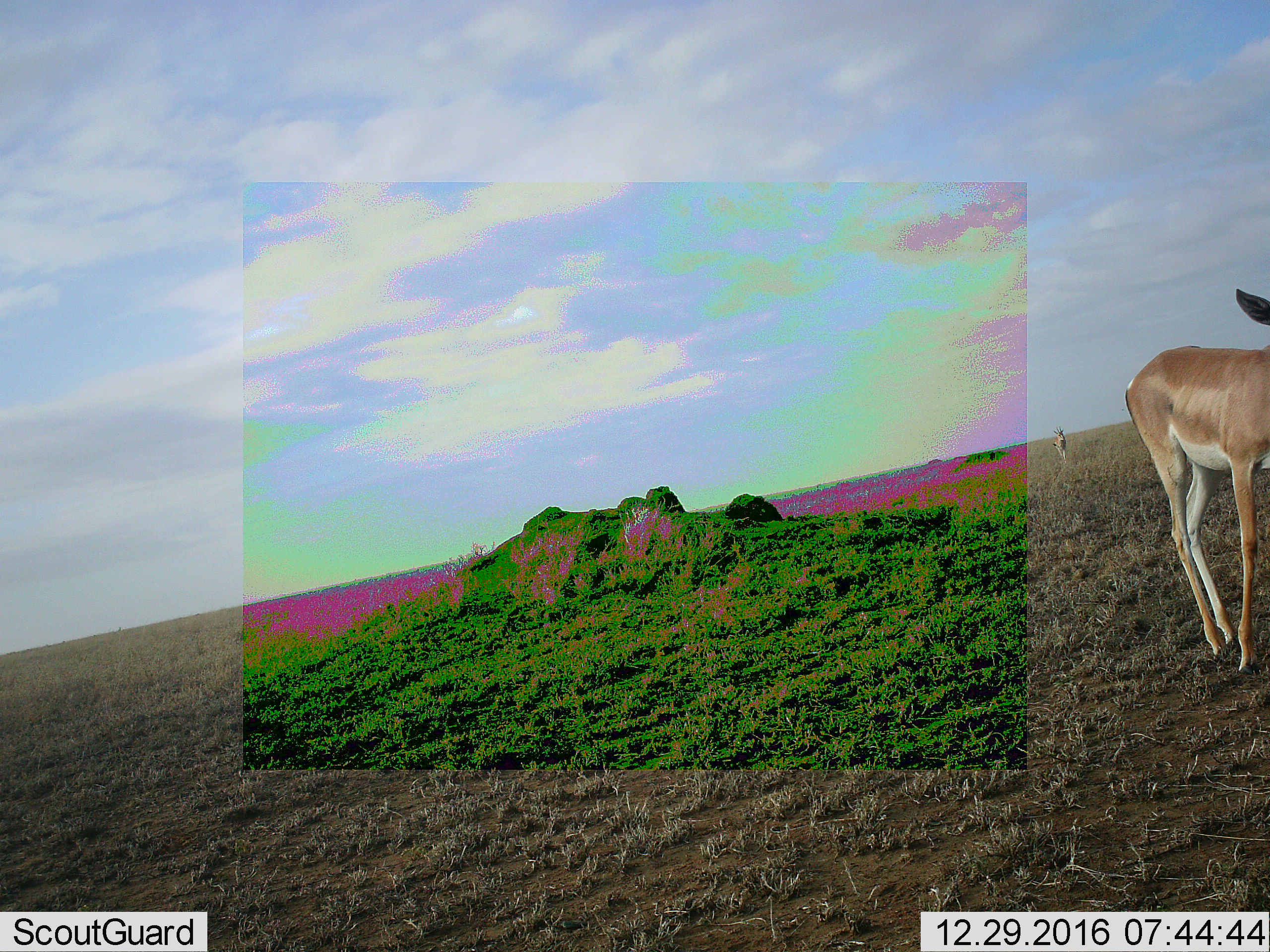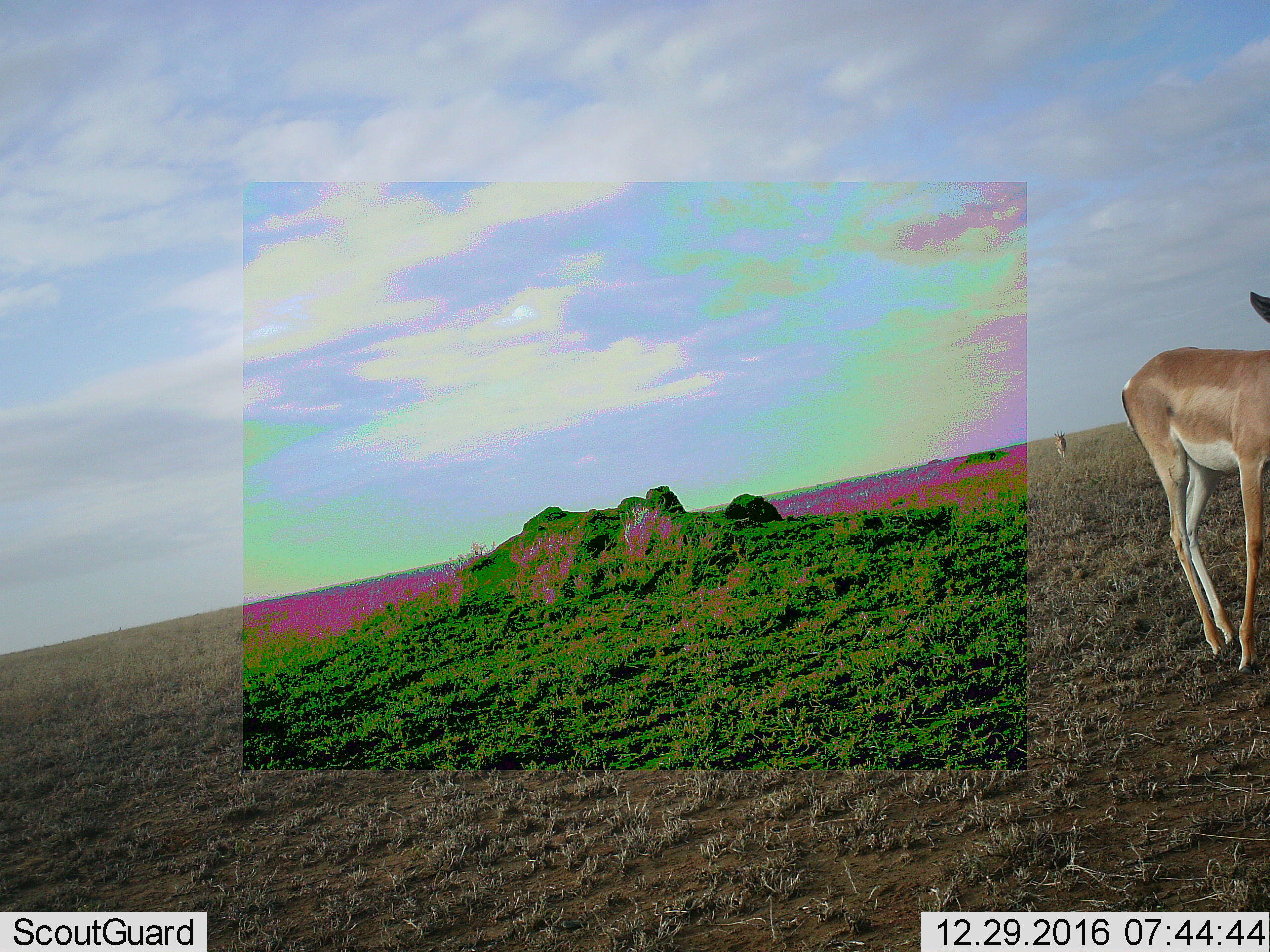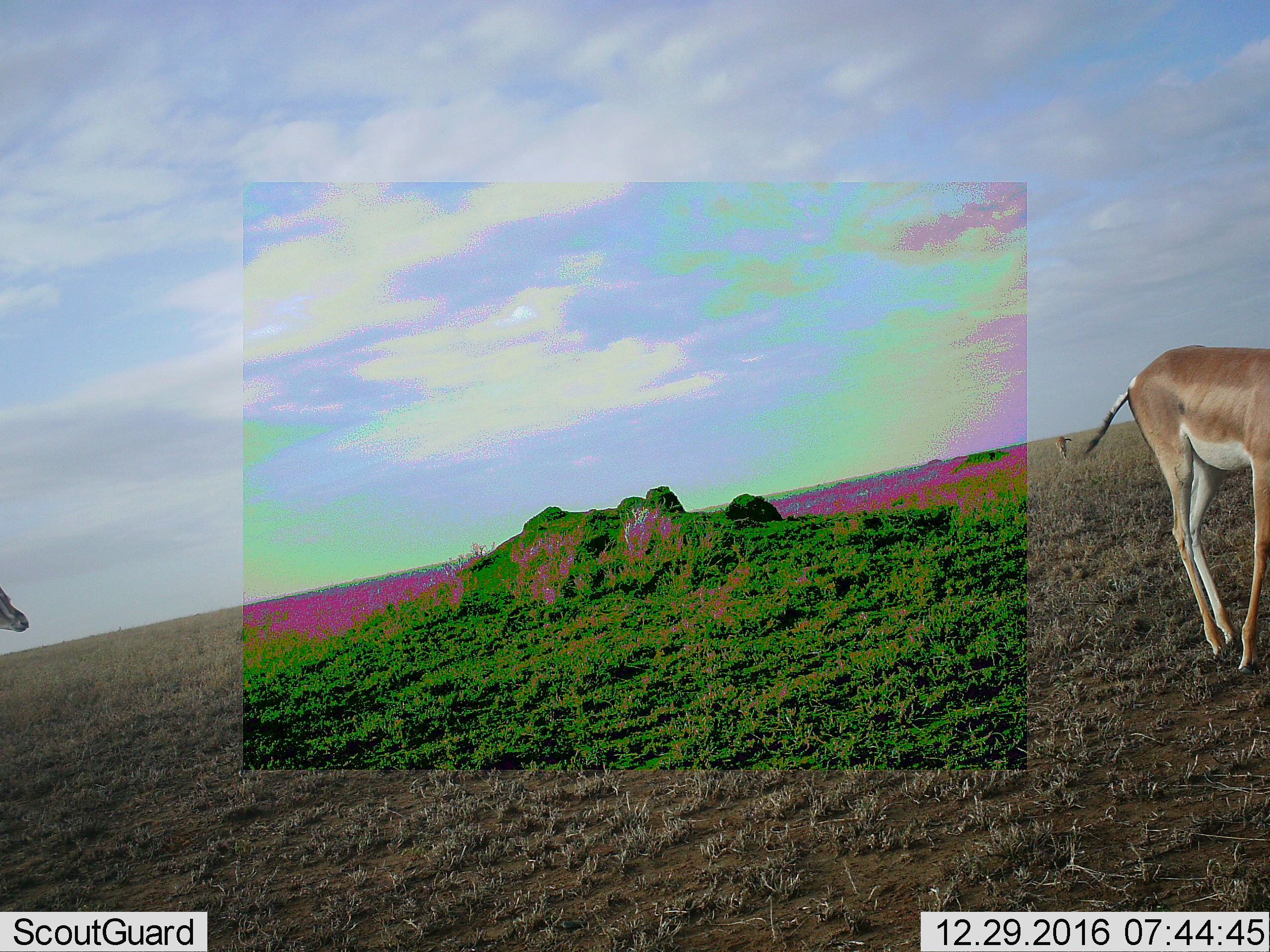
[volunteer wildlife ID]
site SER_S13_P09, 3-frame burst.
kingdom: Animalia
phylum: Chordata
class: Mammalia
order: Artiodactyla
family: Bovidae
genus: Nanger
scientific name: Nanger granti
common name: grant's gazelle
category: gazellegrants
Gazellegrants (grant's gazelle) (Nanger granti), count 2. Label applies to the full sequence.